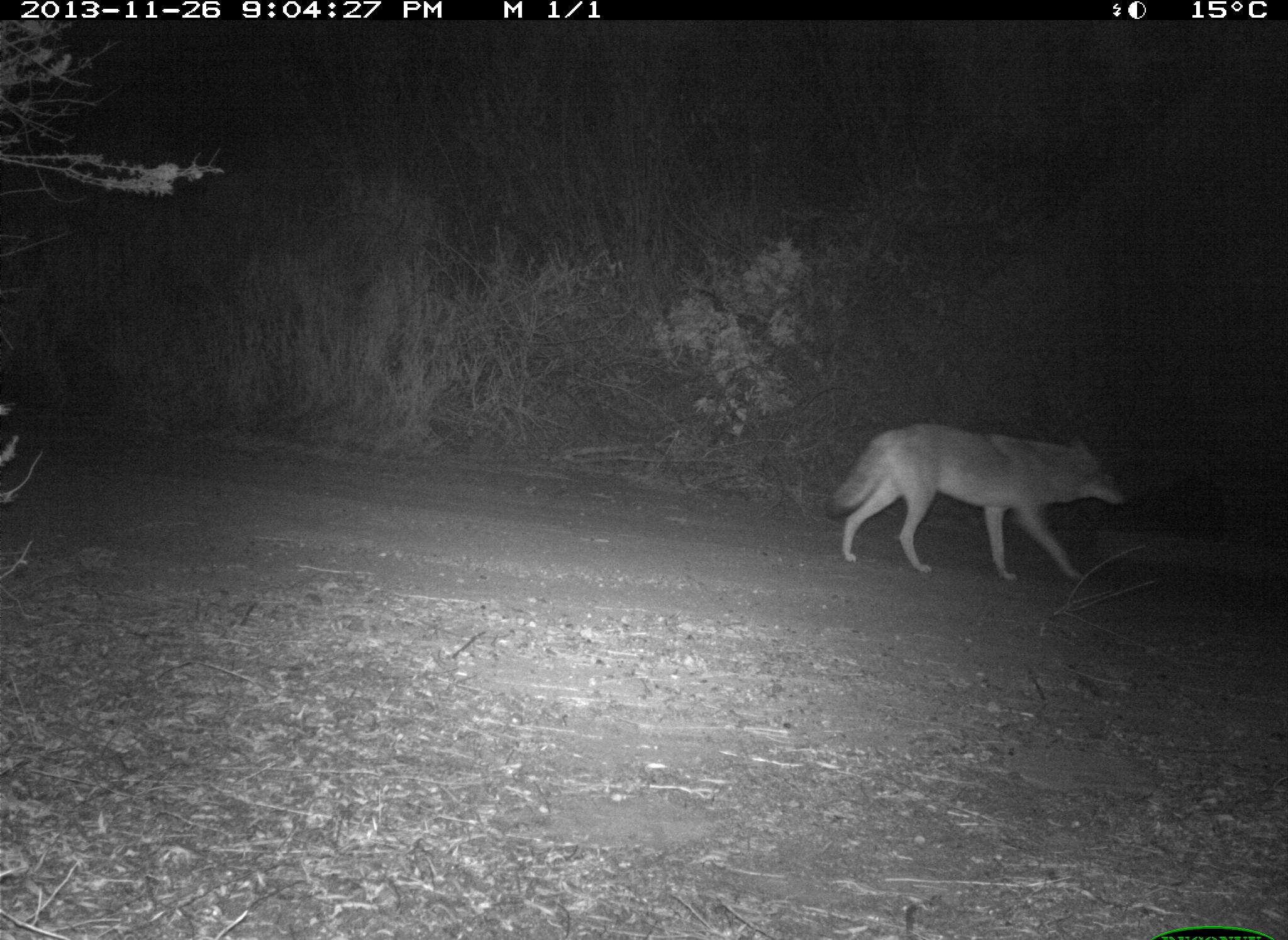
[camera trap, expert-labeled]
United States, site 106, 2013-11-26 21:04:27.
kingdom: Animalia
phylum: Chordata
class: Mammalia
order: Carnivora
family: Canidae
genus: Canis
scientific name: Canis latrans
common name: coyote